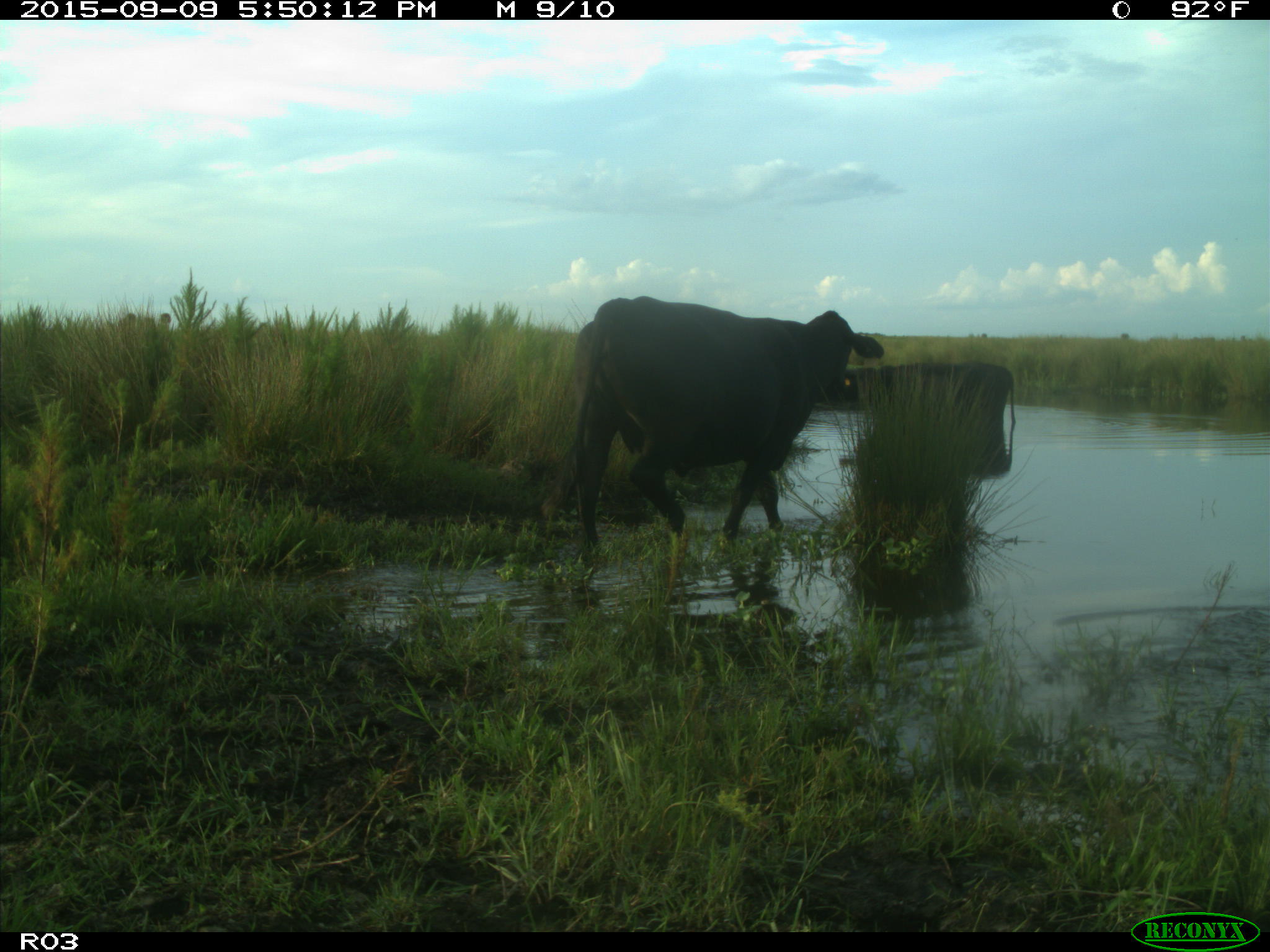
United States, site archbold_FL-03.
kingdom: Animalia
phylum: Chordata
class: Mammalia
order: Artiodactyla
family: Bovidae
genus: Bos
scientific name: Bos taurus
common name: domestic cow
Bos taurus (domestic cow).